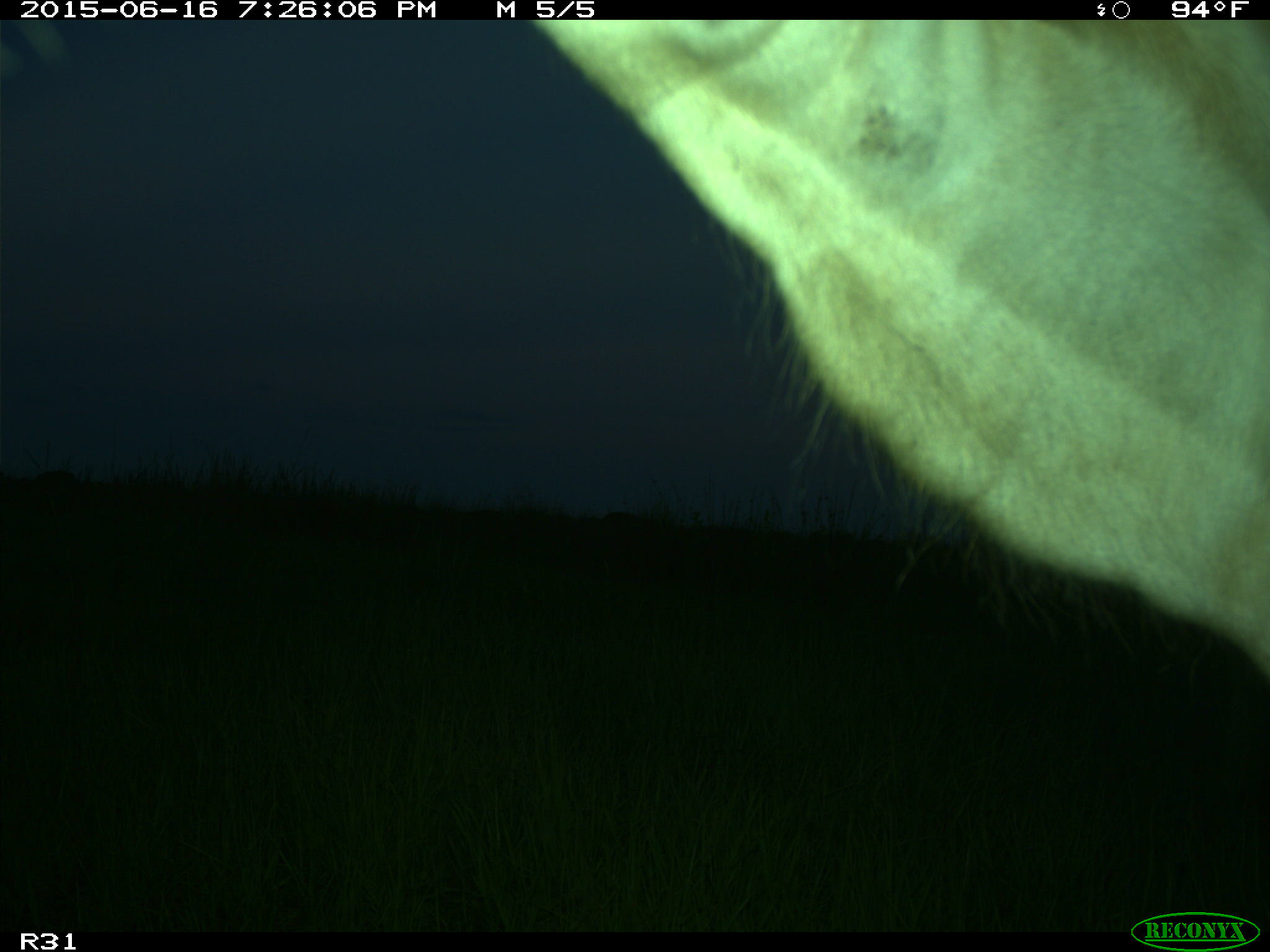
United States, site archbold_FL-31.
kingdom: Animalia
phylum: Chordata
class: Mammalia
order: Artiodactyla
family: Bovidae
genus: Bos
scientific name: Bos taurus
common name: domestic cow